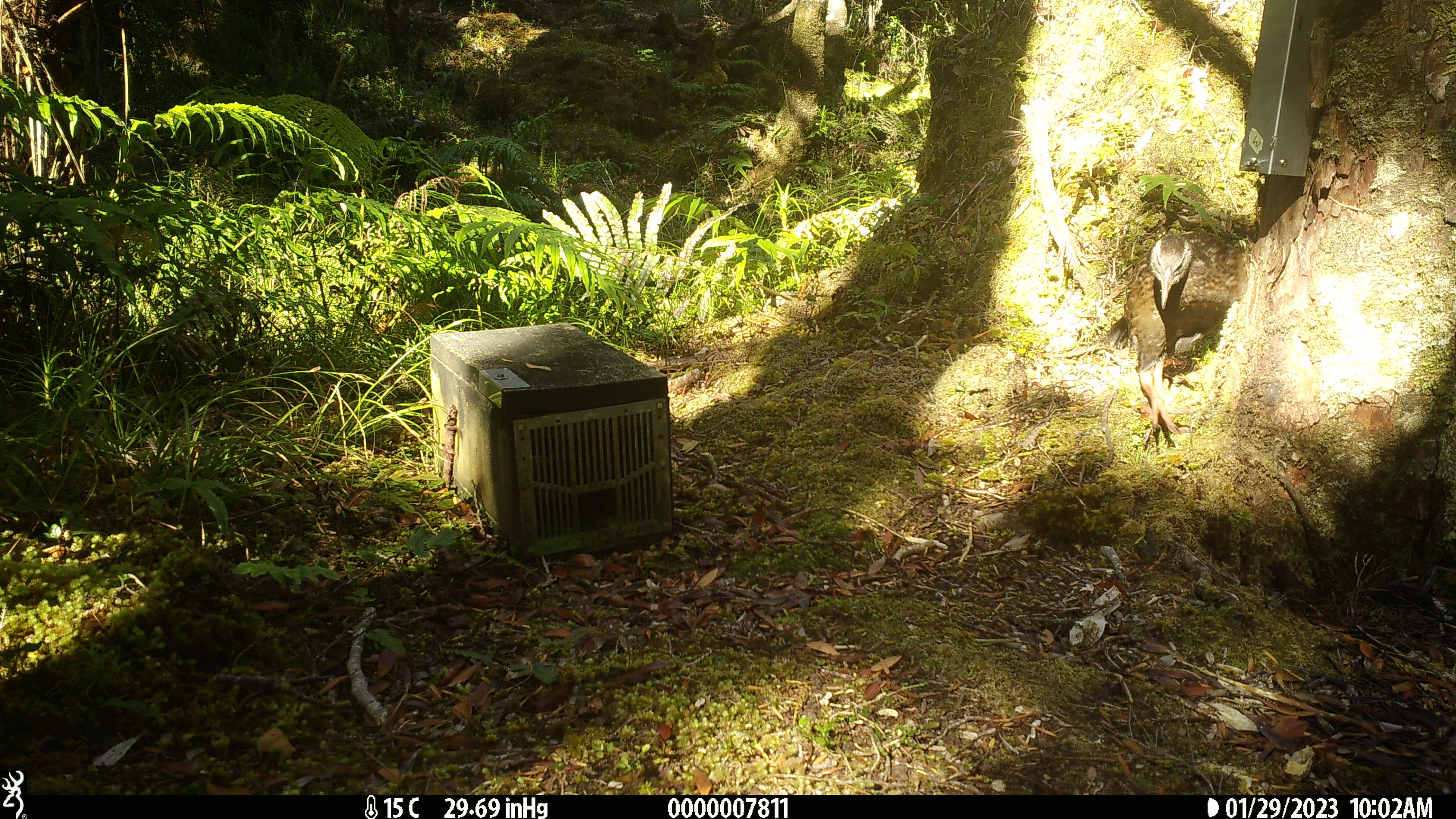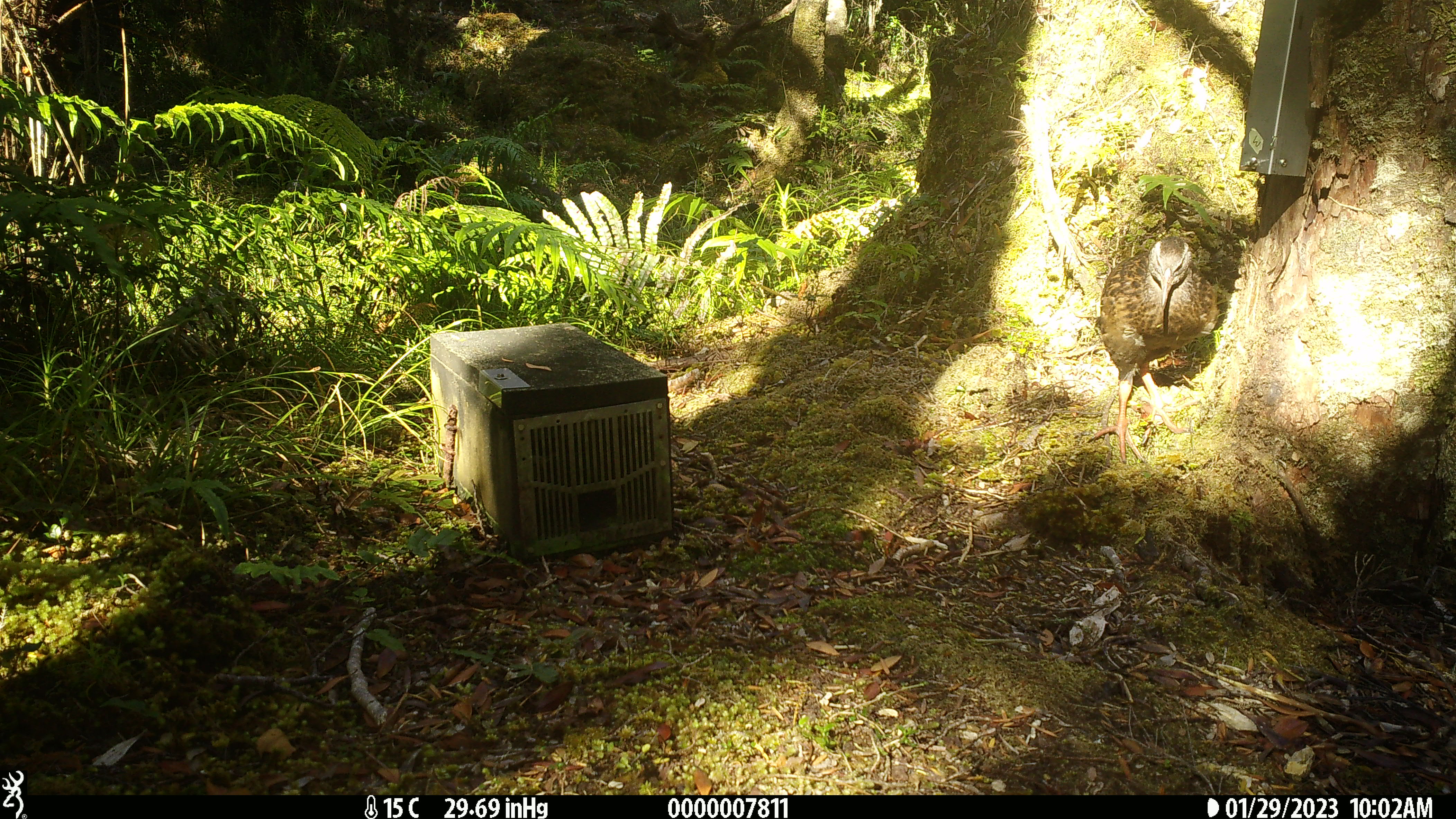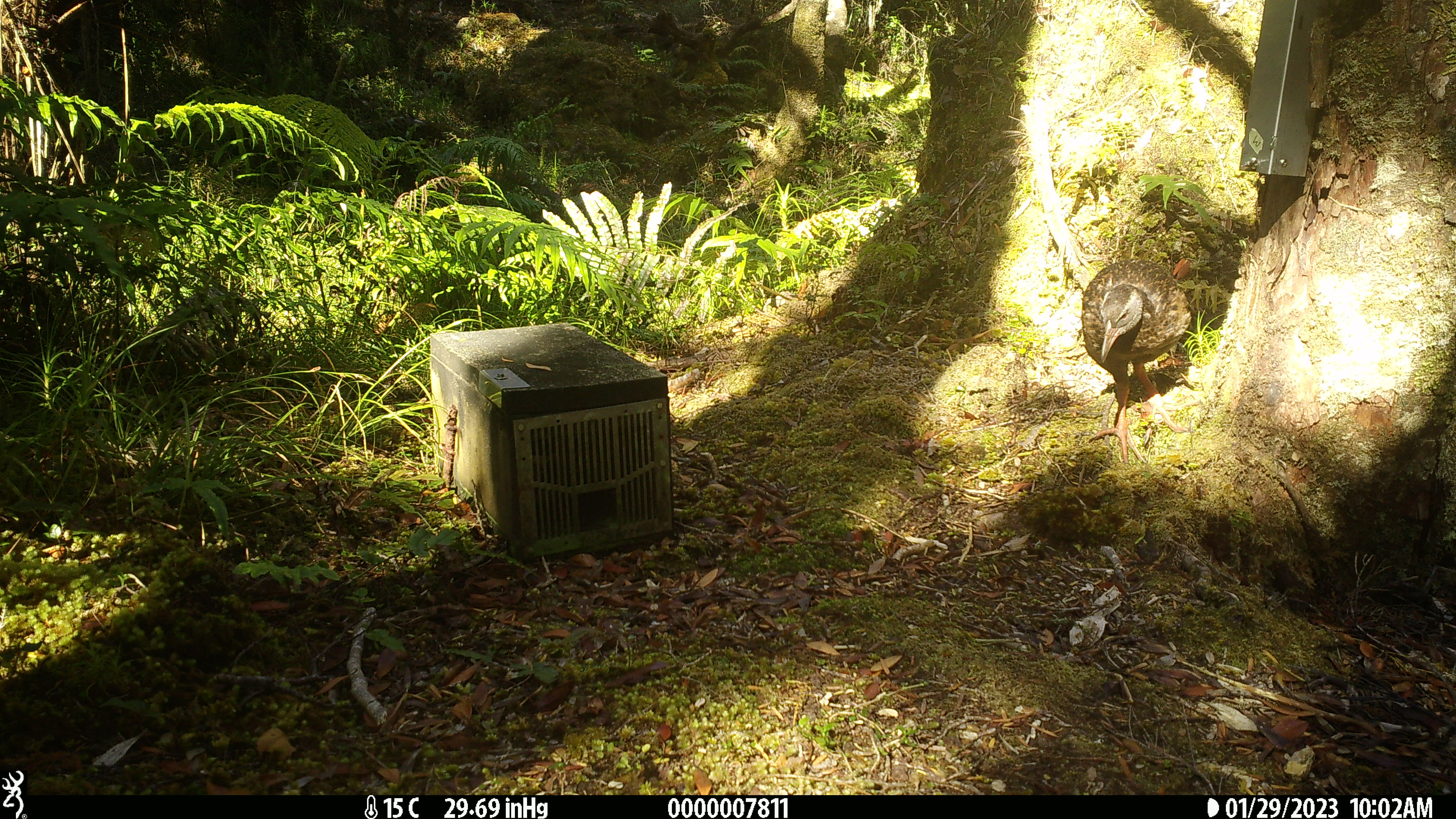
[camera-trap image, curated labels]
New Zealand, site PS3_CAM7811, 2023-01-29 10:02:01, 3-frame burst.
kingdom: Animalia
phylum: Chordata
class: Aves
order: Gruiformes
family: Rallidae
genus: Gallirallus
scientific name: Gallirallus australis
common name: weka